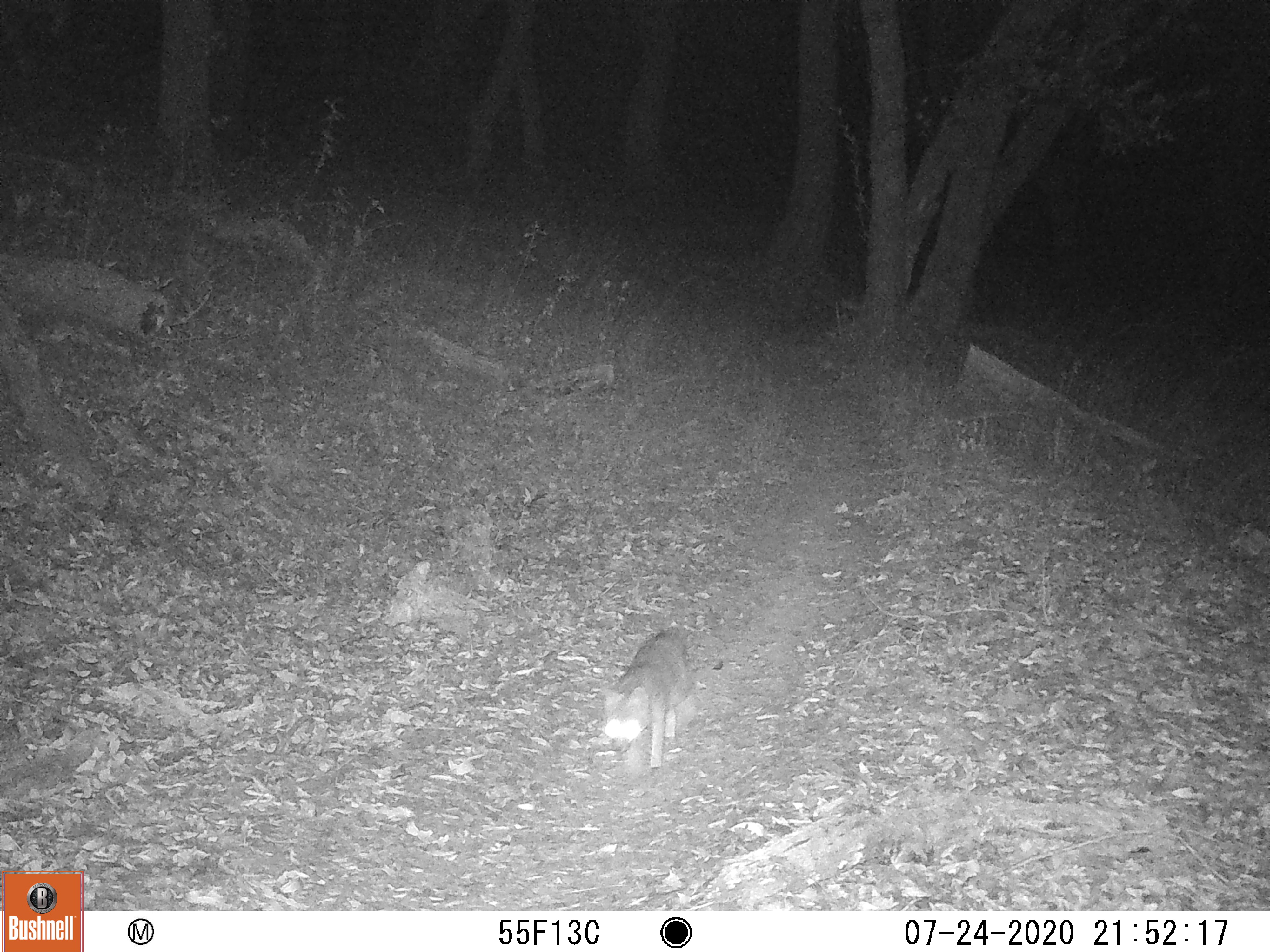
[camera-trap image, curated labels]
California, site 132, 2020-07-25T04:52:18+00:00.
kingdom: Animalia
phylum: Chordata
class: Mammalia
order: Carnivora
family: Canidae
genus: Urocyon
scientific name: Urocyon cinereoargenteus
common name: gray fox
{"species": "gray fox (Urocyon cinereoargenteus)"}